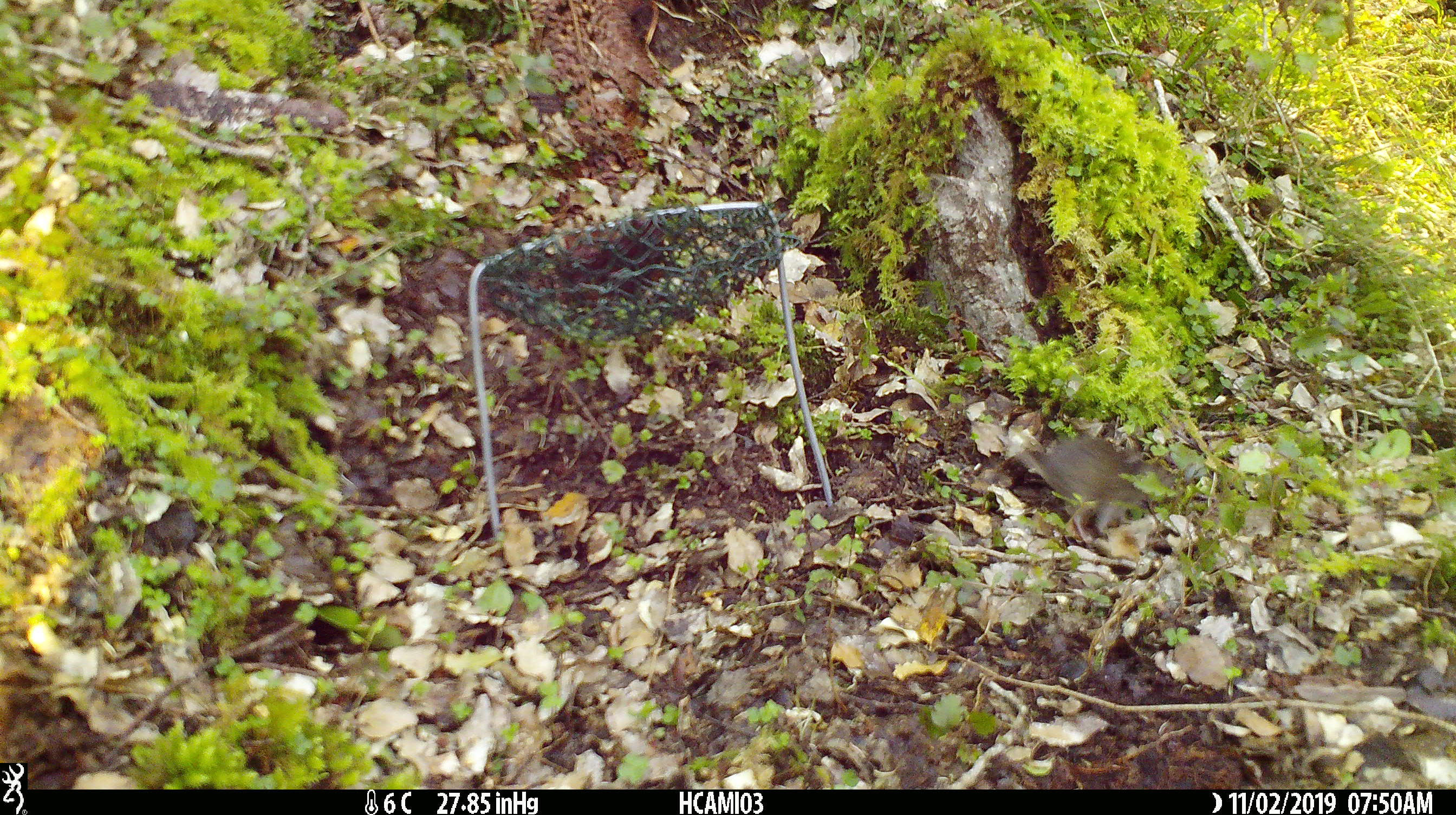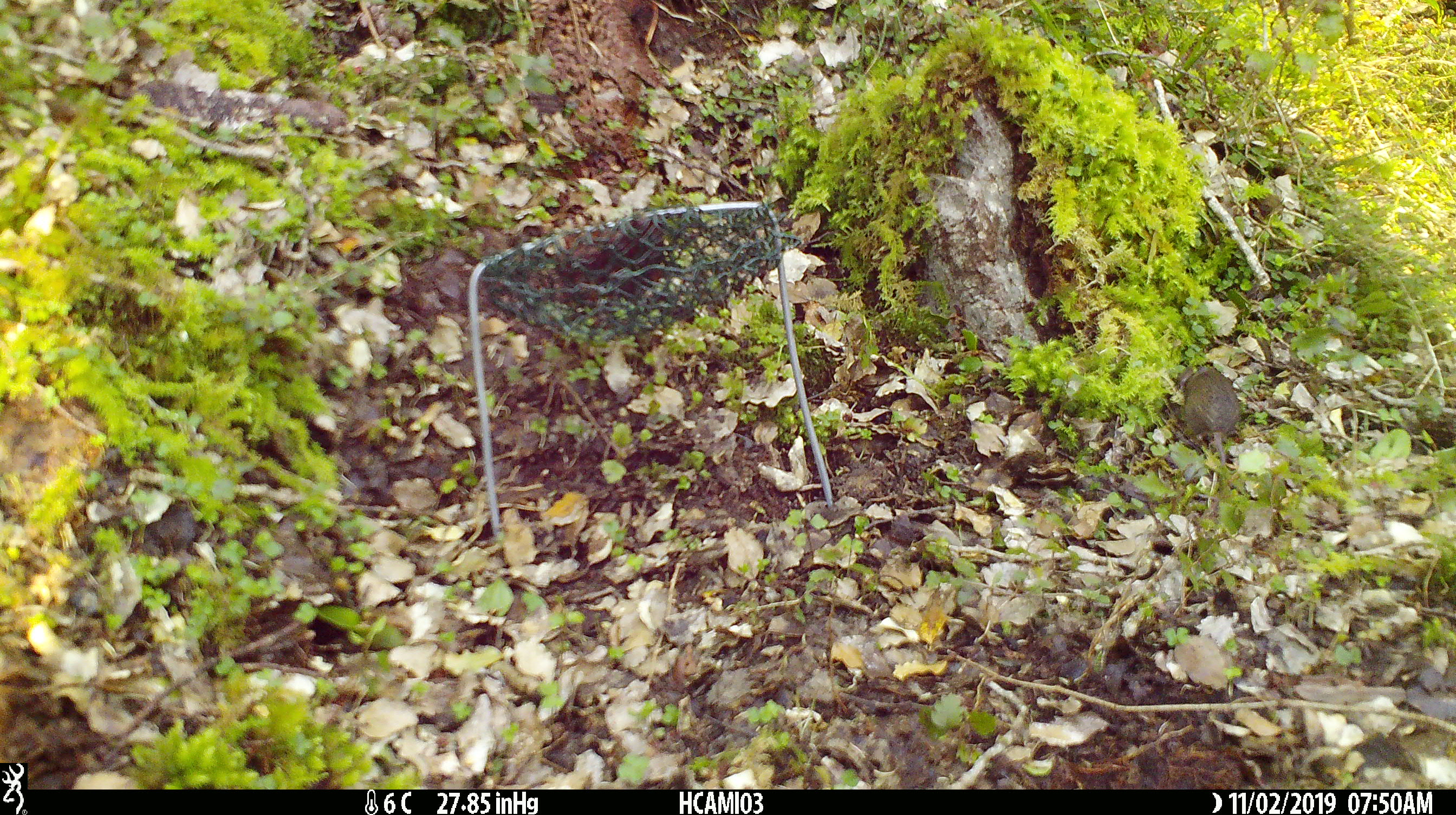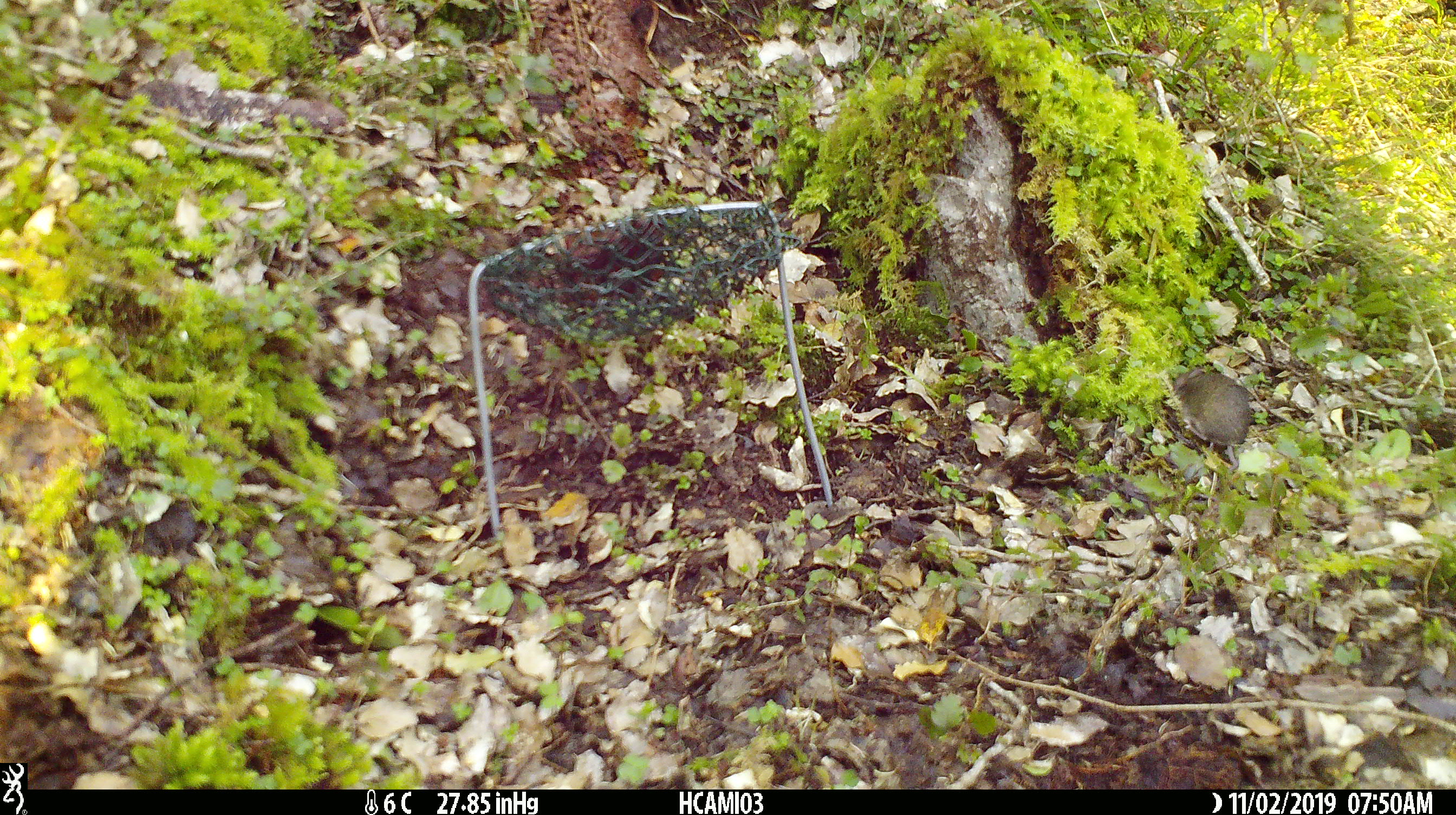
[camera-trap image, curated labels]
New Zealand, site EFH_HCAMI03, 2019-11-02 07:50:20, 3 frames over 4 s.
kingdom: Animalia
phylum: Chordata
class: Mammalia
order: Rodentia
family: Muridae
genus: Mus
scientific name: Mus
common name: mouse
Mouse (Mus).